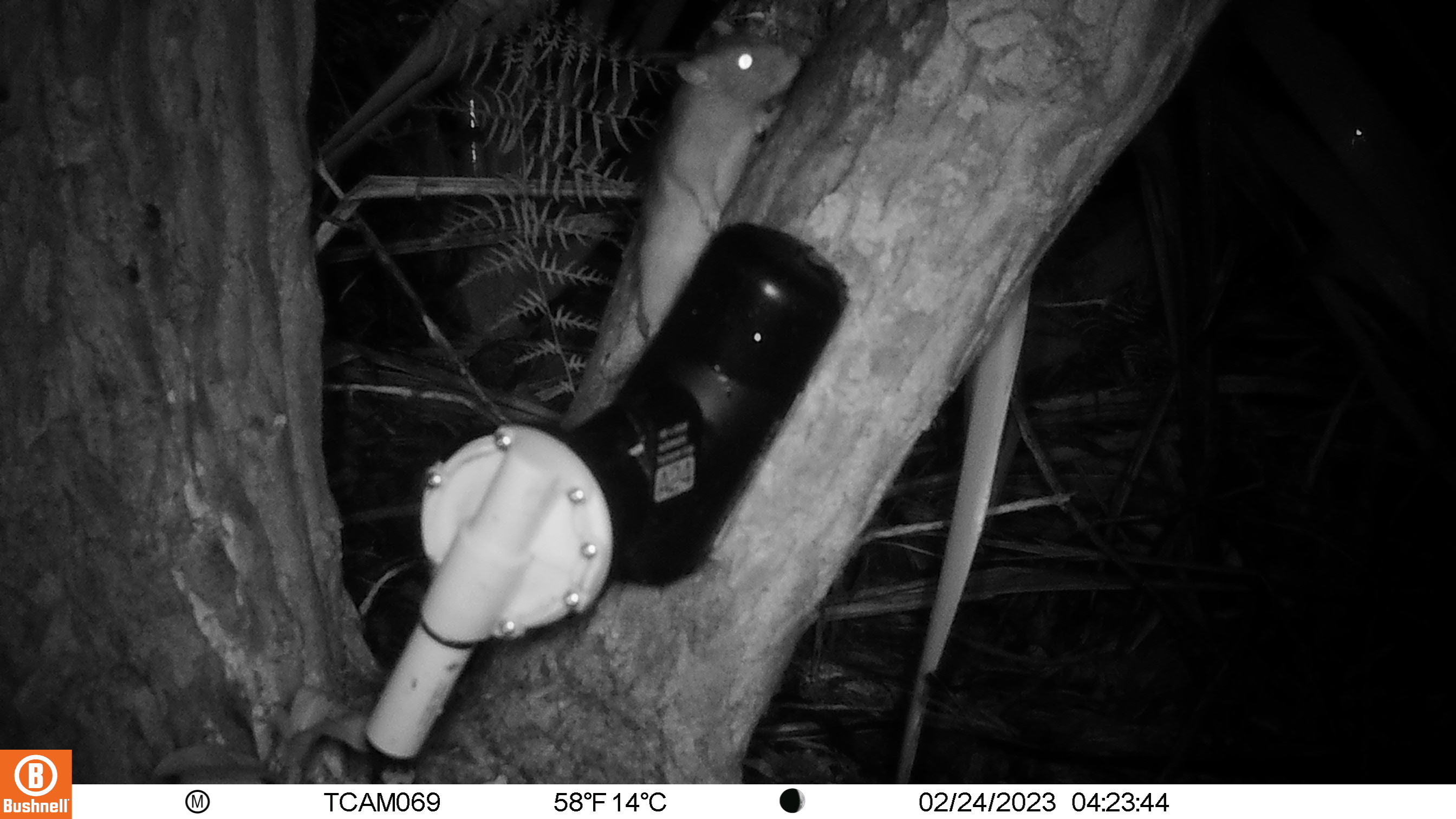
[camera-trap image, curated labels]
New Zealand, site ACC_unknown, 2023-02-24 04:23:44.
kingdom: Animalia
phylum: Chordata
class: Mammalia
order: Rodentia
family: Muridae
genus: Rattus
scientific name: Rattus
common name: rat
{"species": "rat (Rattus)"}